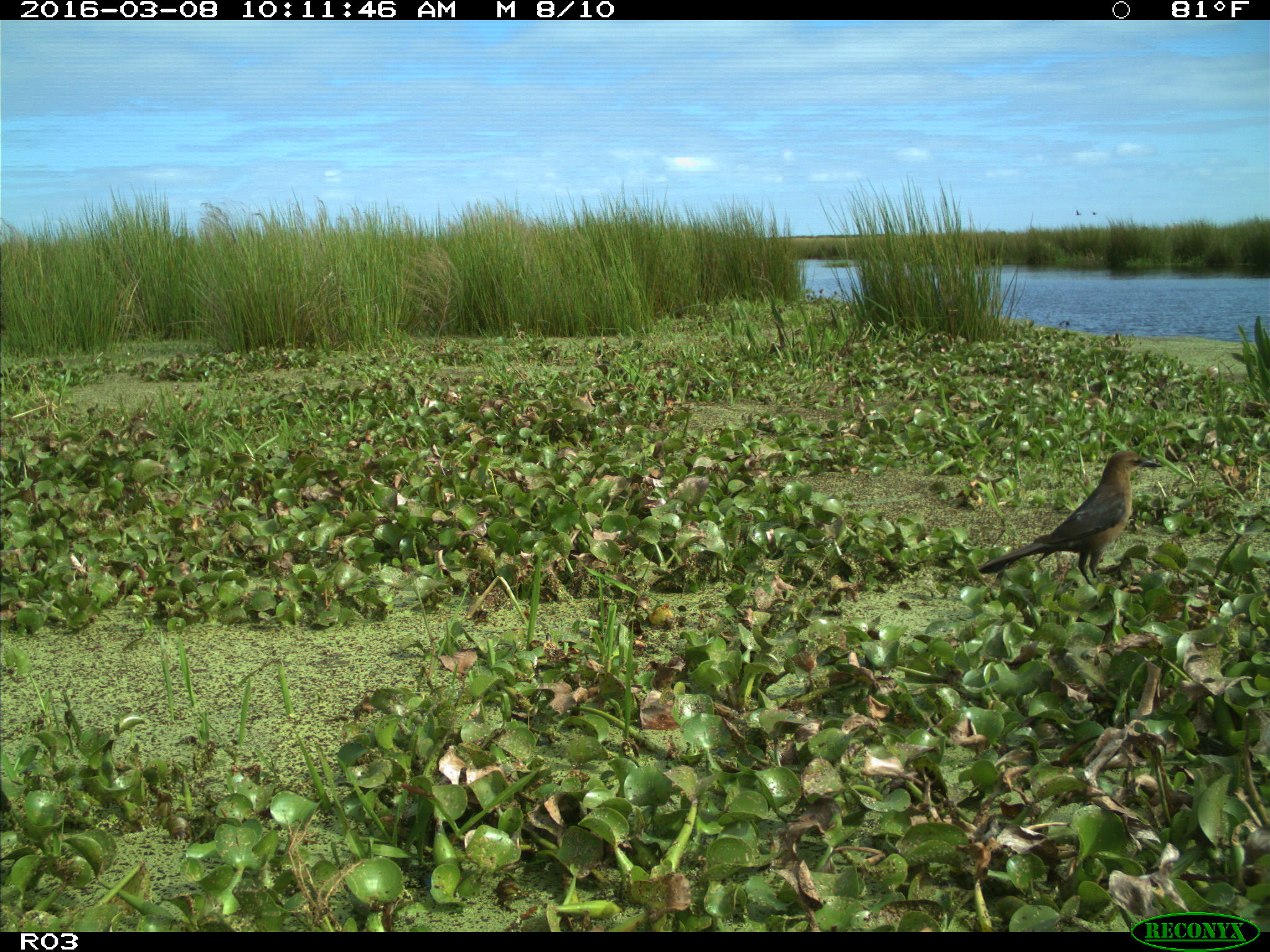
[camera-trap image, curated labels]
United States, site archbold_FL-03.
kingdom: Animalia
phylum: Chordata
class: Aves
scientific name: Aves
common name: birds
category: unidentified bird